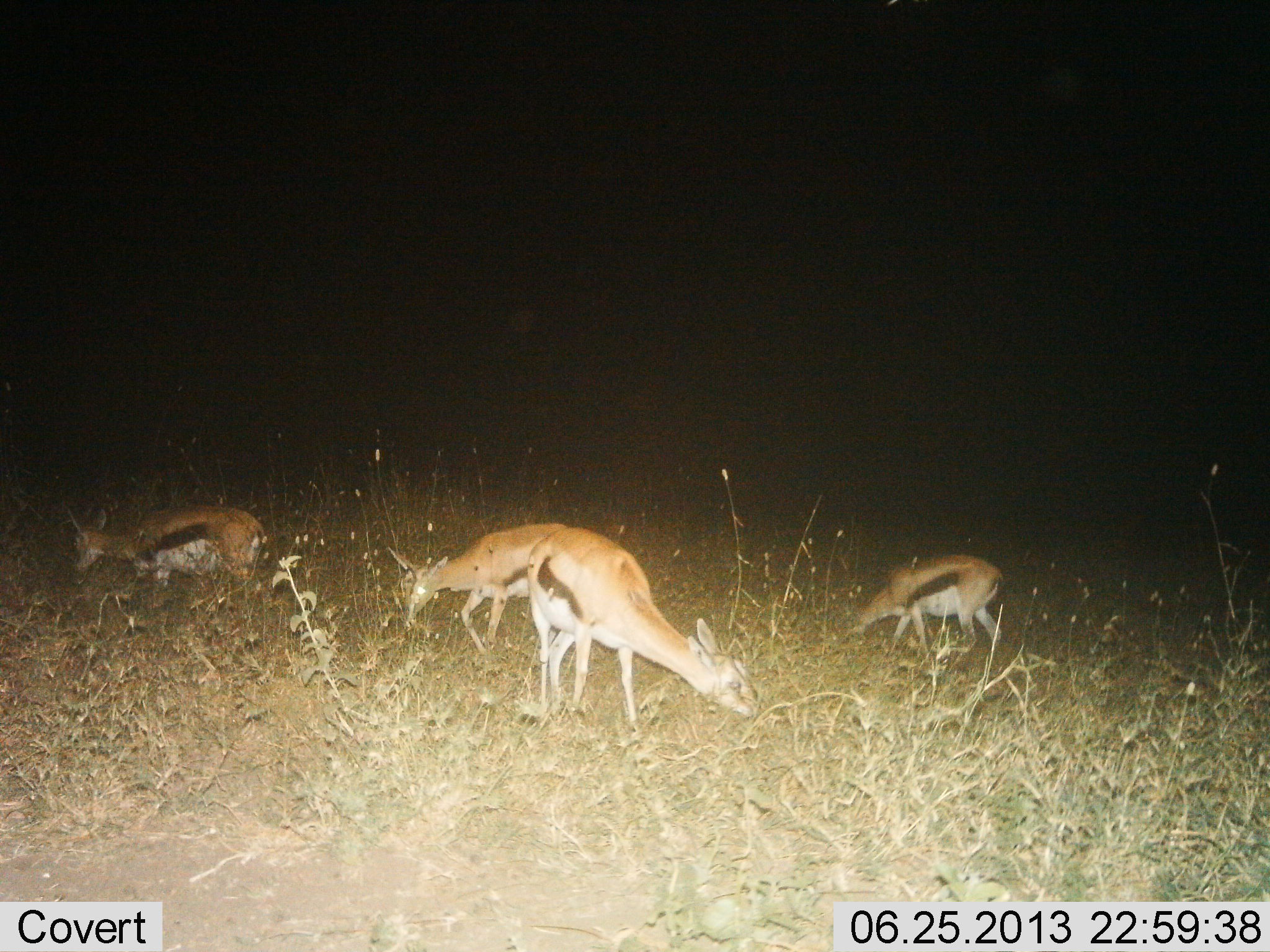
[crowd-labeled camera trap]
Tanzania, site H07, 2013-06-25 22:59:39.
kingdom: Animalia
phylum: Chordata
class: Mammalia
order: Artiodactyla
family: Bovidae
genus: Eudorcas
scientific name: Eudorcas thomsonii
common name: thomson's gazelle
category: gazellethomsons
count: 4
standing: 30%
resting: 5%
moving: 0%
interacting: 0%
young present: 15%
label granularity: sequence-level